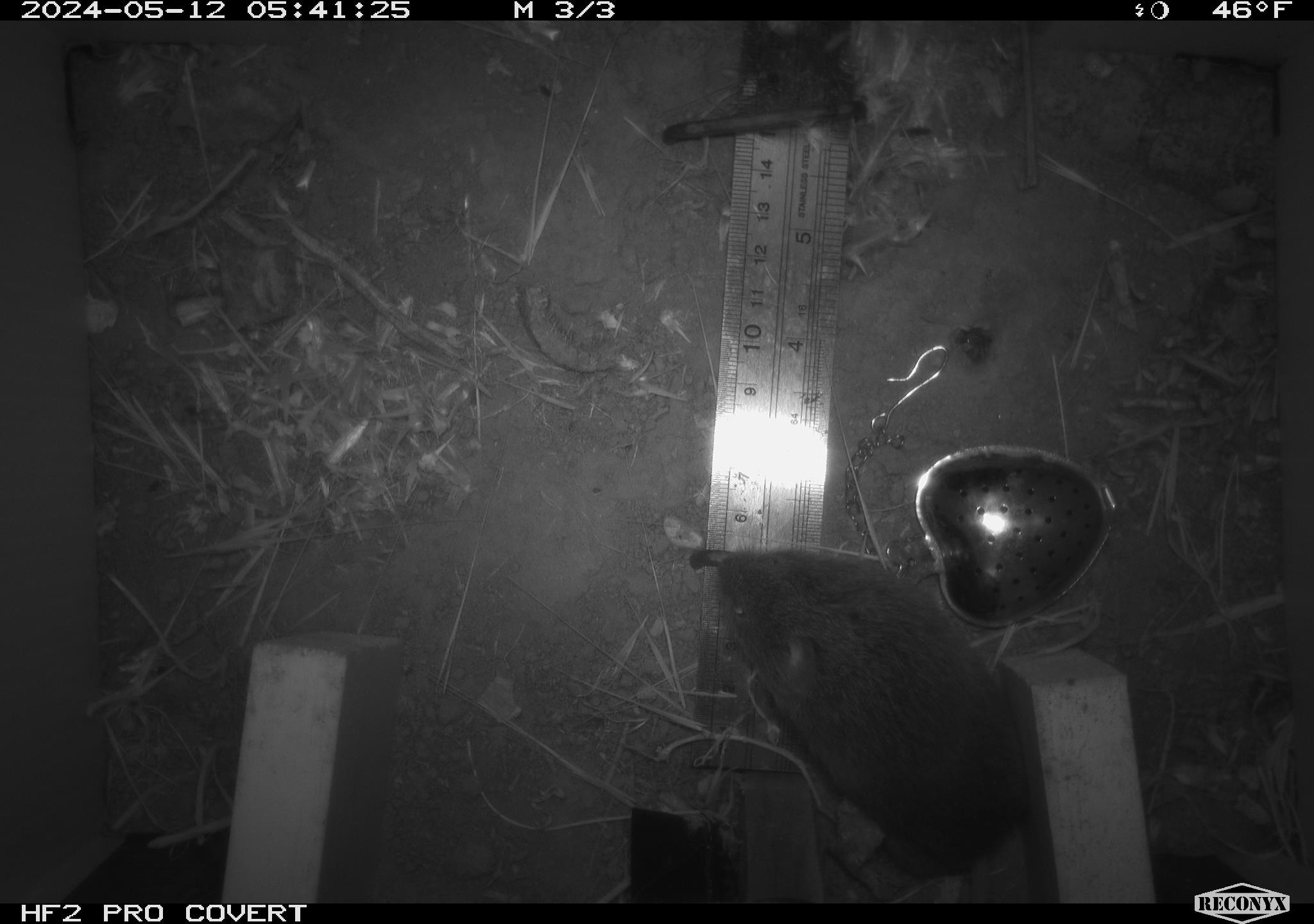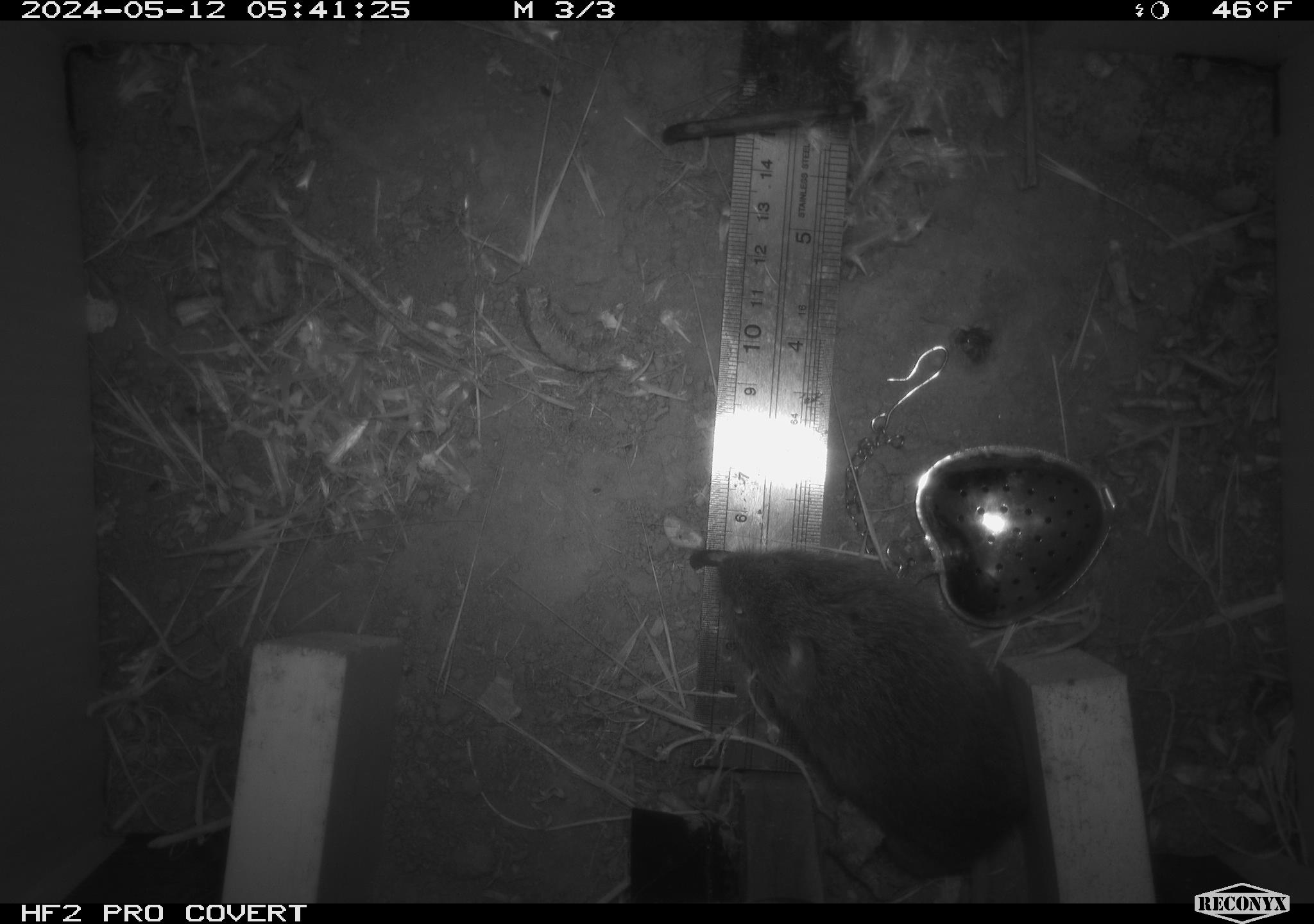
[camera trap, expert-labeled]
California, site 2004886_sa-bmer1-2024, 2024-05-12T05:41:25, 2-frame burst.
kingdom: Animalia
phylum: Chordata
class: Mammalia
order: Rodentia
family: Cricetidae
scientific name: Arvicolinae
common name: voles, lemmings, and muskrats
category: arvicolinae subfamily